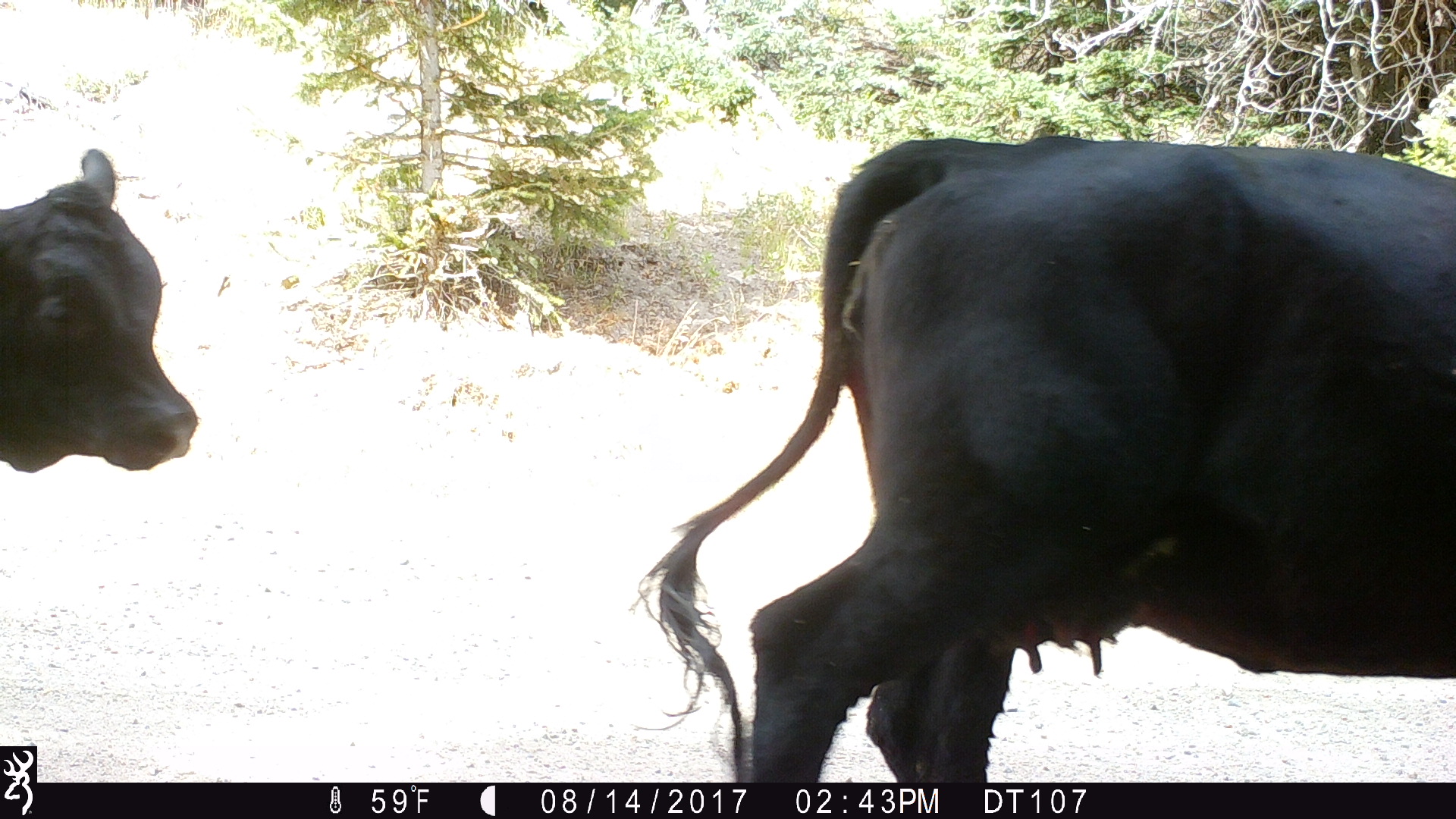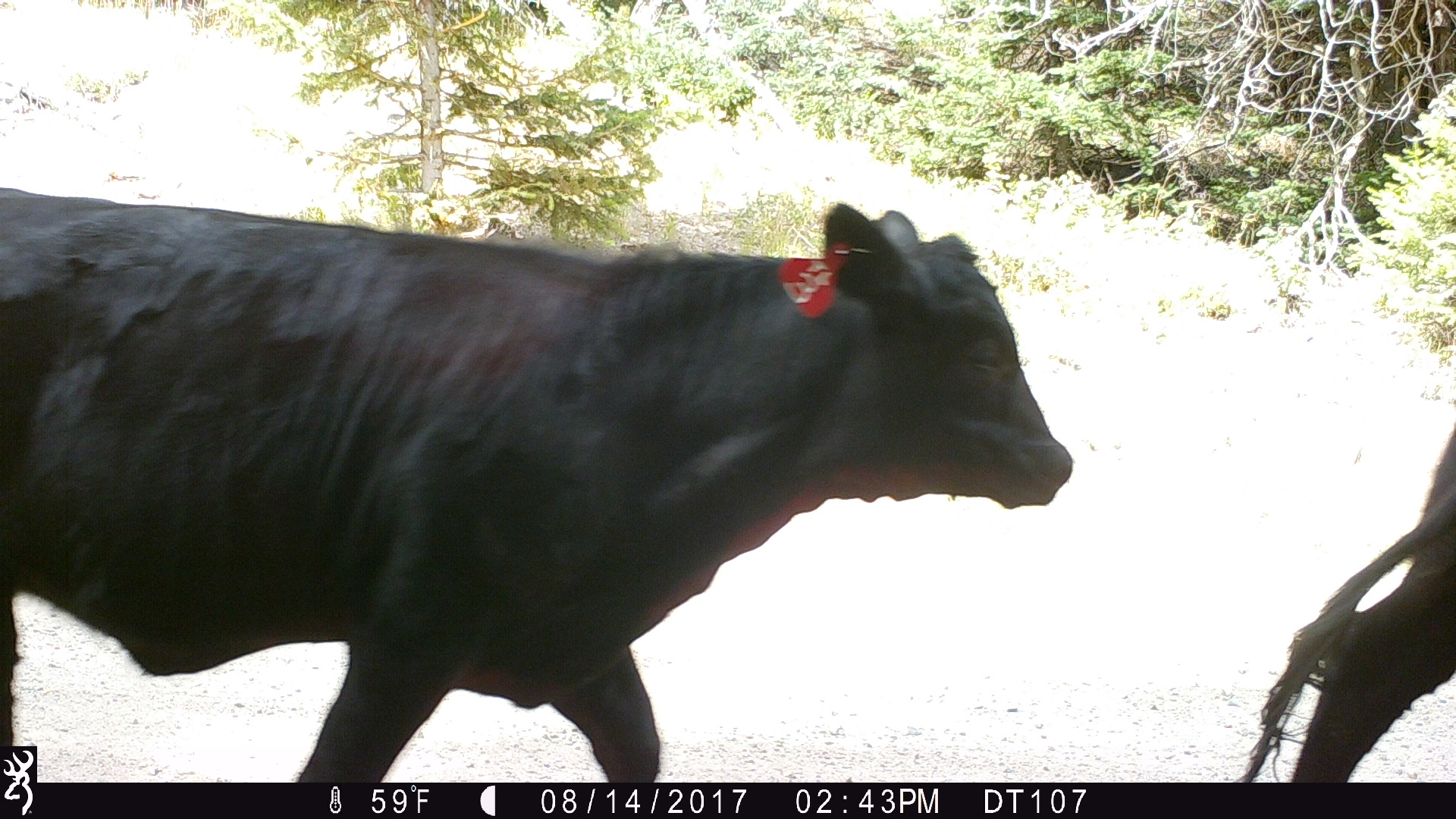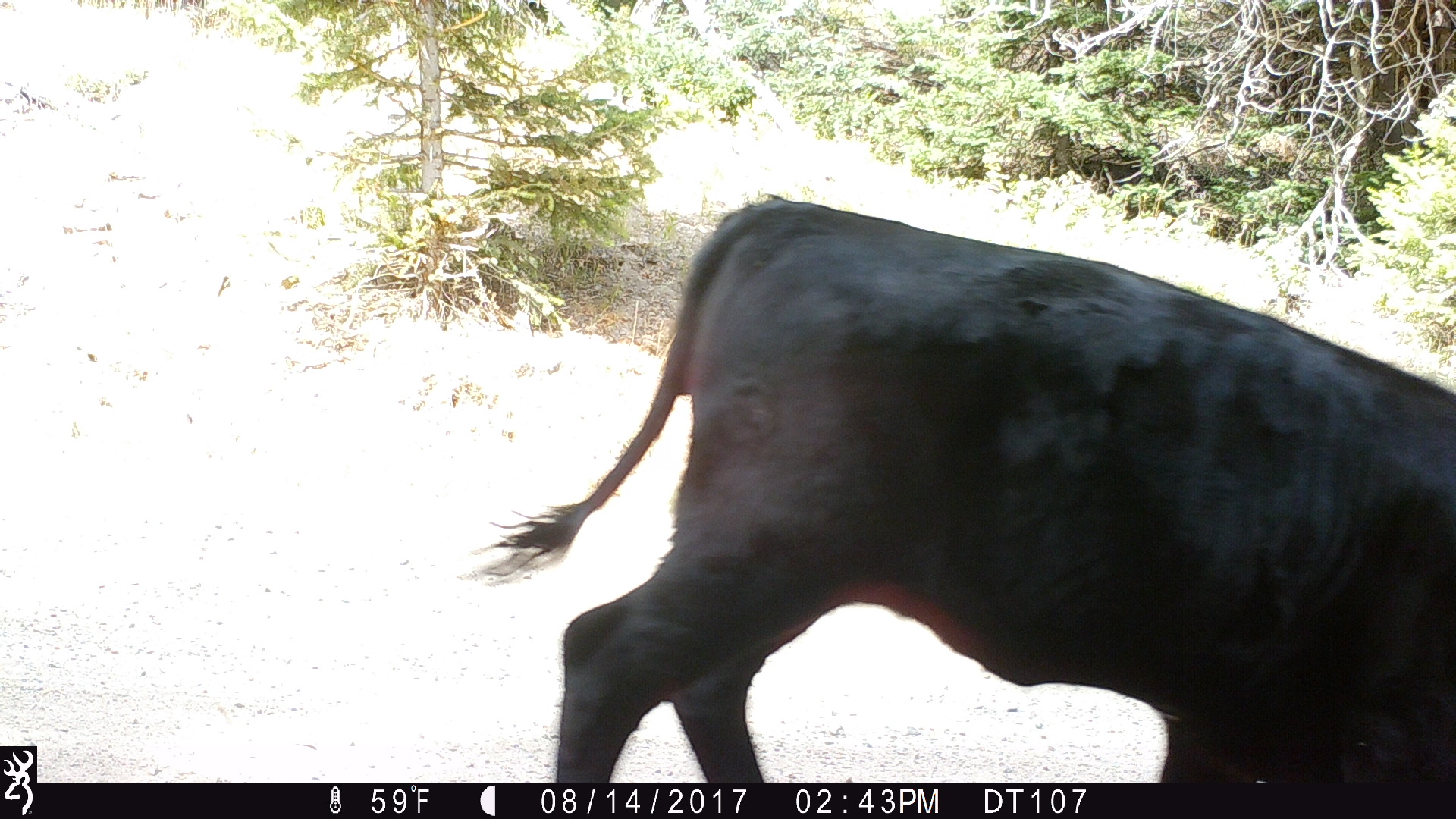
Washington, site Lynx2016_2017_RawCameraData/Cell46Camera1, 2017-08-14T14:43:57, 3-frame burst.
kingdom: Animalia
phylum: Chordata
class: Mammalia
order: Artiodactyla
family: Bovidae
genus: Bos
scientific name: Bos taurus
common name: domestic cattle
Domestic cattle (Bos taurus). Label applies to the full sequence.